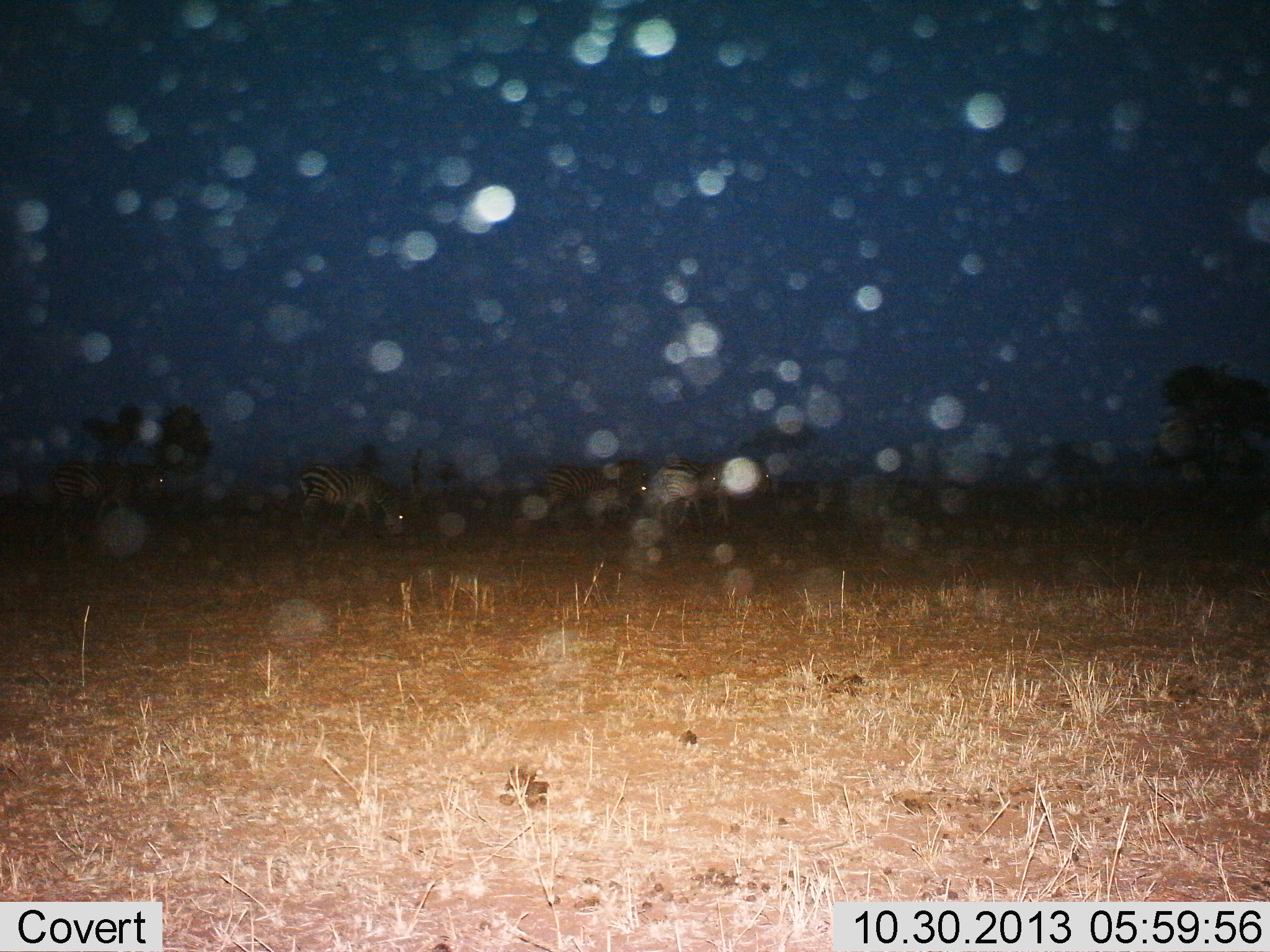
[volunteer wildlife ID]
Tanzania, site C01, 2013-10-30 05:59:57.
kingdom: Animalia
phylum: Chordata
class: Mammalia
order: Perissodactyla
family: Equidae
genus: Equus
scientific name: Equus quagga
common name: plains zebra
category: zebra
Zebra (plains zebra) (Equus quagga), count 5. Behavior (volunteer vote fractions): standing 30%, resting 0%, moving 50%, interacting 10%. Young present (vote fraction): 0%. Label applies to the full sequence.